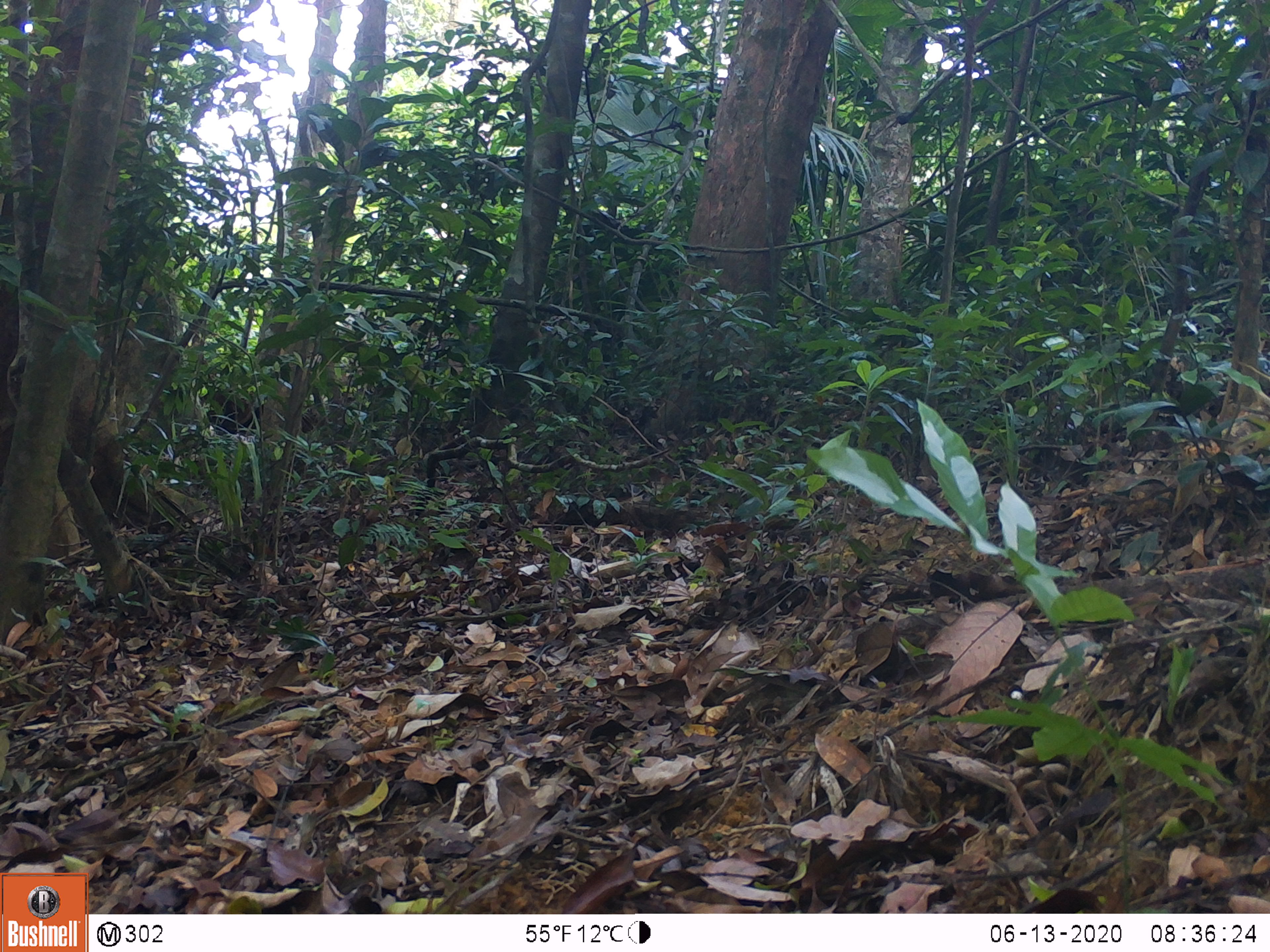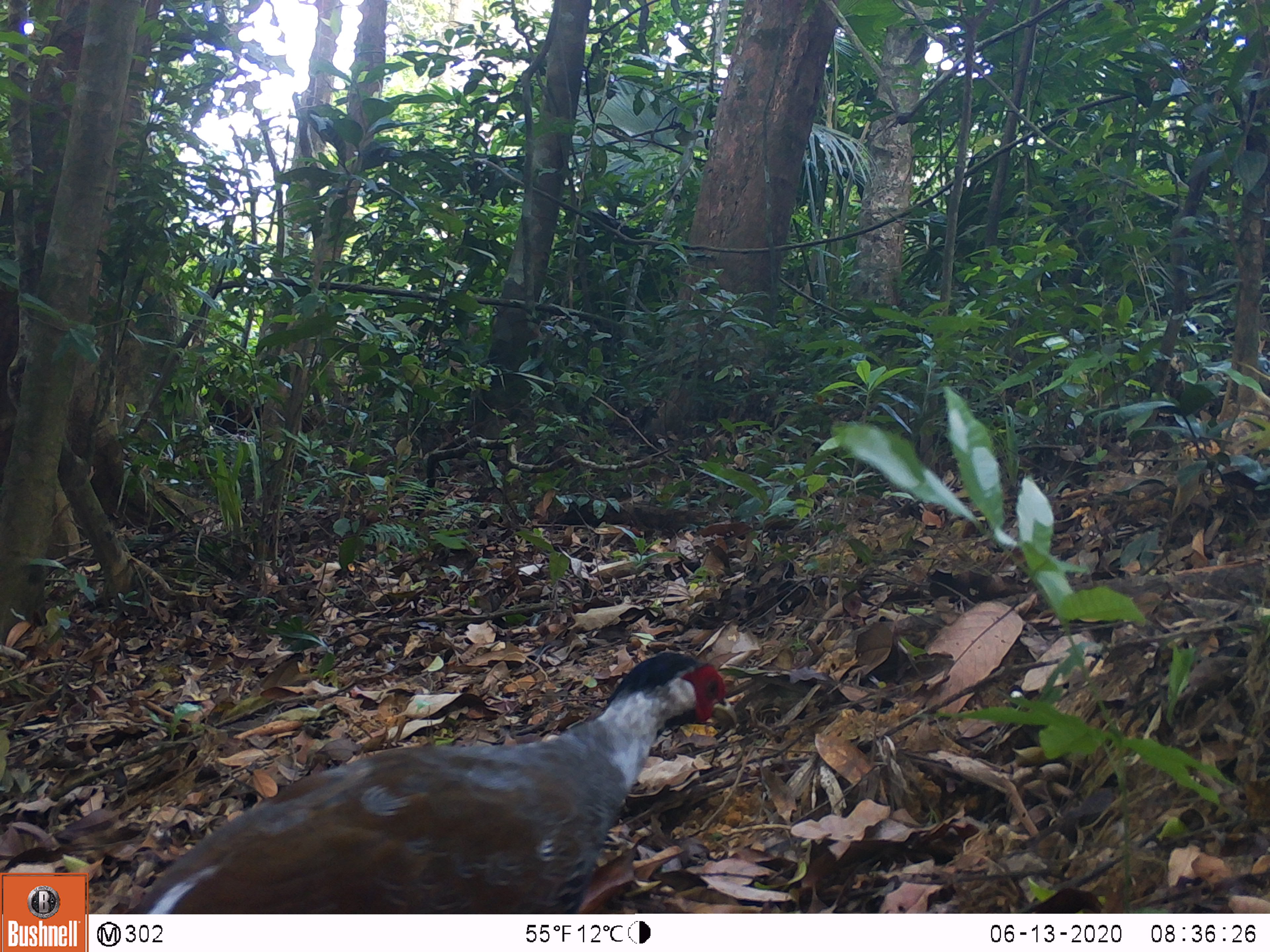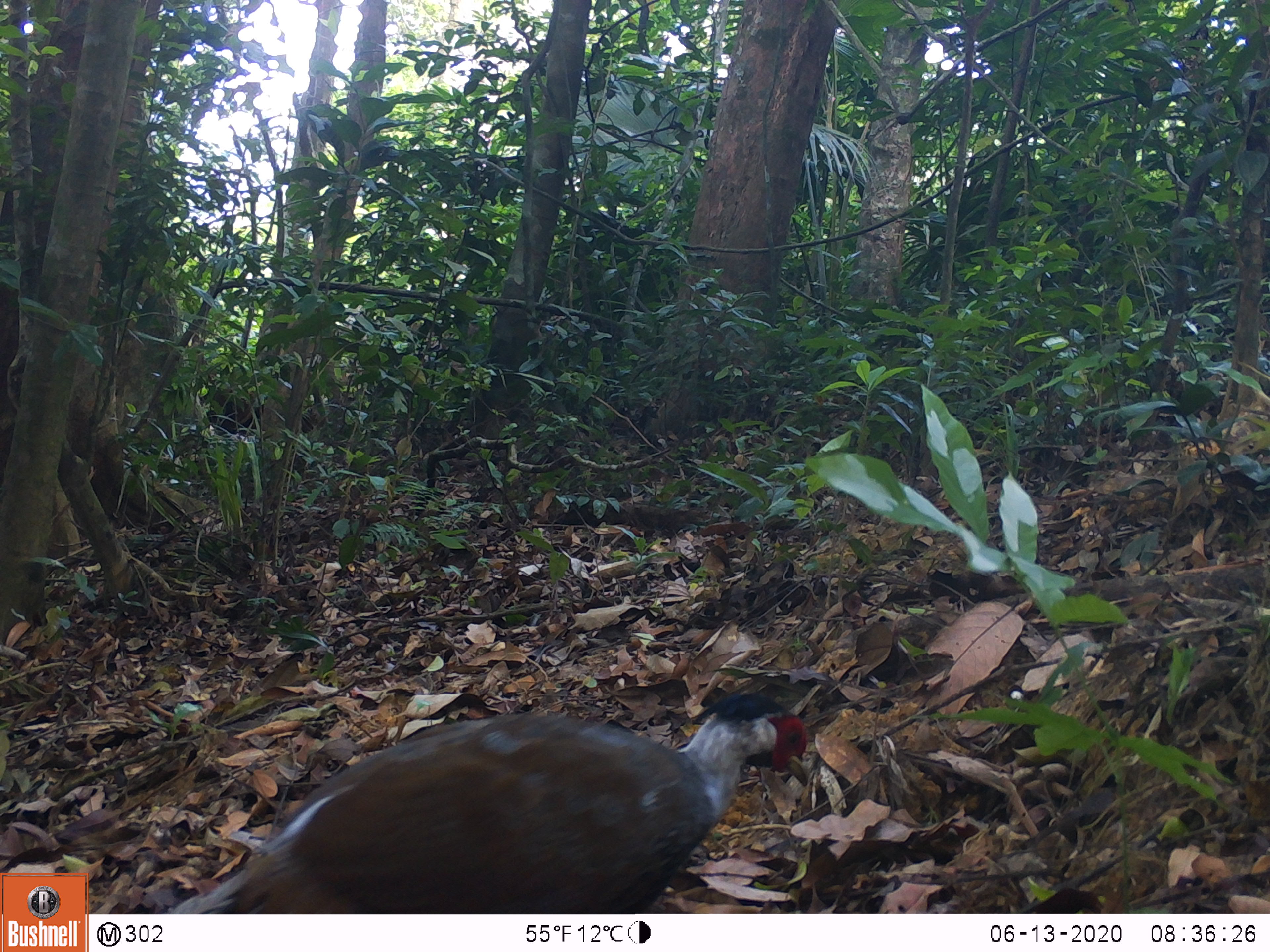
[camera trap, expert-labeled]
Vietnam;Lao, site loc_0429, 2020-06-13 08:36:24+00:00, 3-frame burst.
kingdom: Animalia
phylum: Chordata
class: Aves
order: Galliformes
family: Phasianidae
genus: Lophura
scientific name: Lophura nycthemera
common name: silver pheasant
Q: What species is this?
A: Silver pheasant (Lophura nycthemera).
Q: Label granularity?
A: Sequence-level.